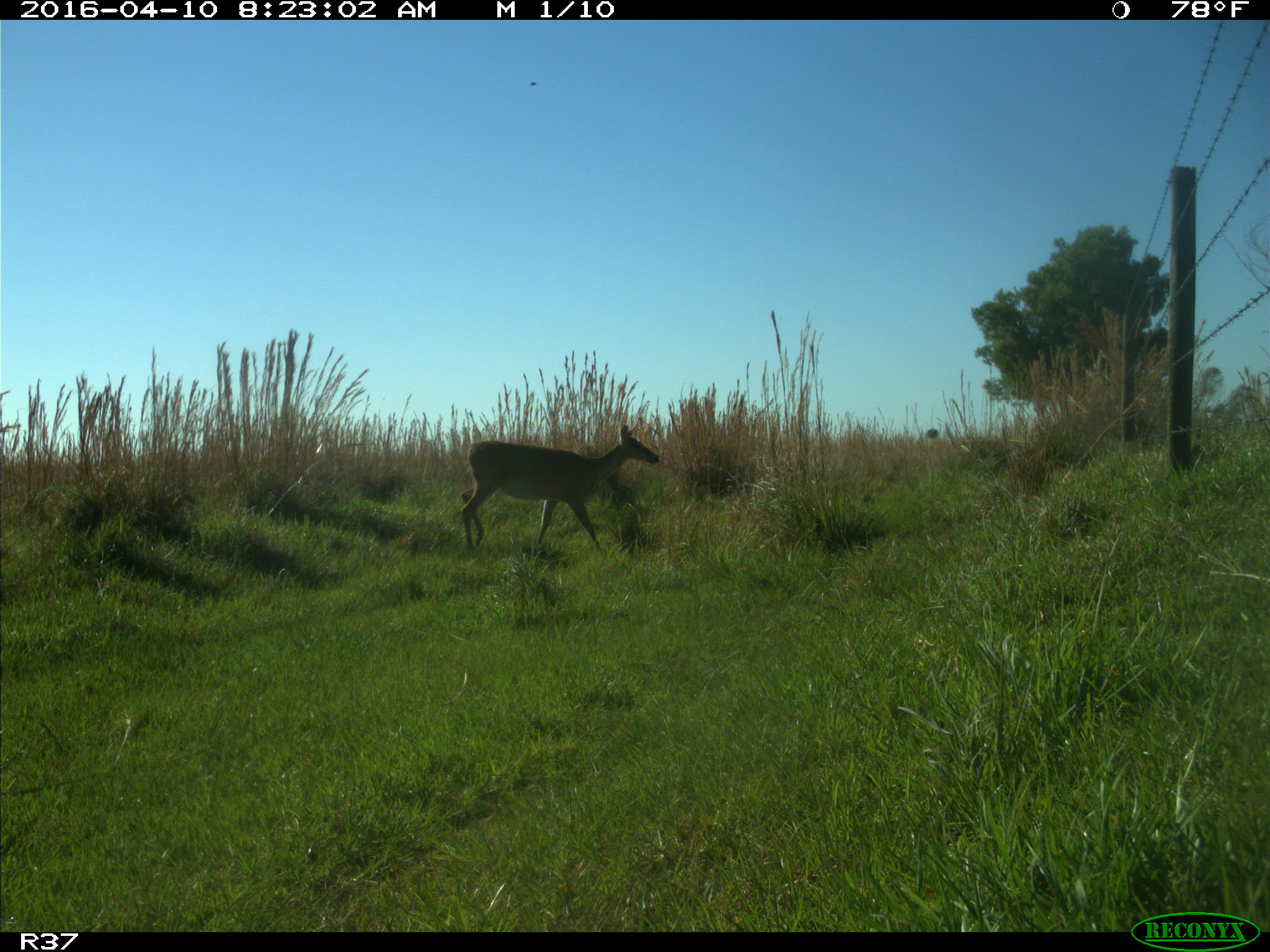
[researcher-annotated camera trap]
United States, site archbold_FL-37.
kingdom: Animalia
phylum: Chordata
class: Mammalia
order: Artiodactyla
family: Cervidae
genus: Odocoileus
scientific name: Odocoileus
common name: deer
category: unidentified deer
Unidentified deer (deer) (Odocoileus).